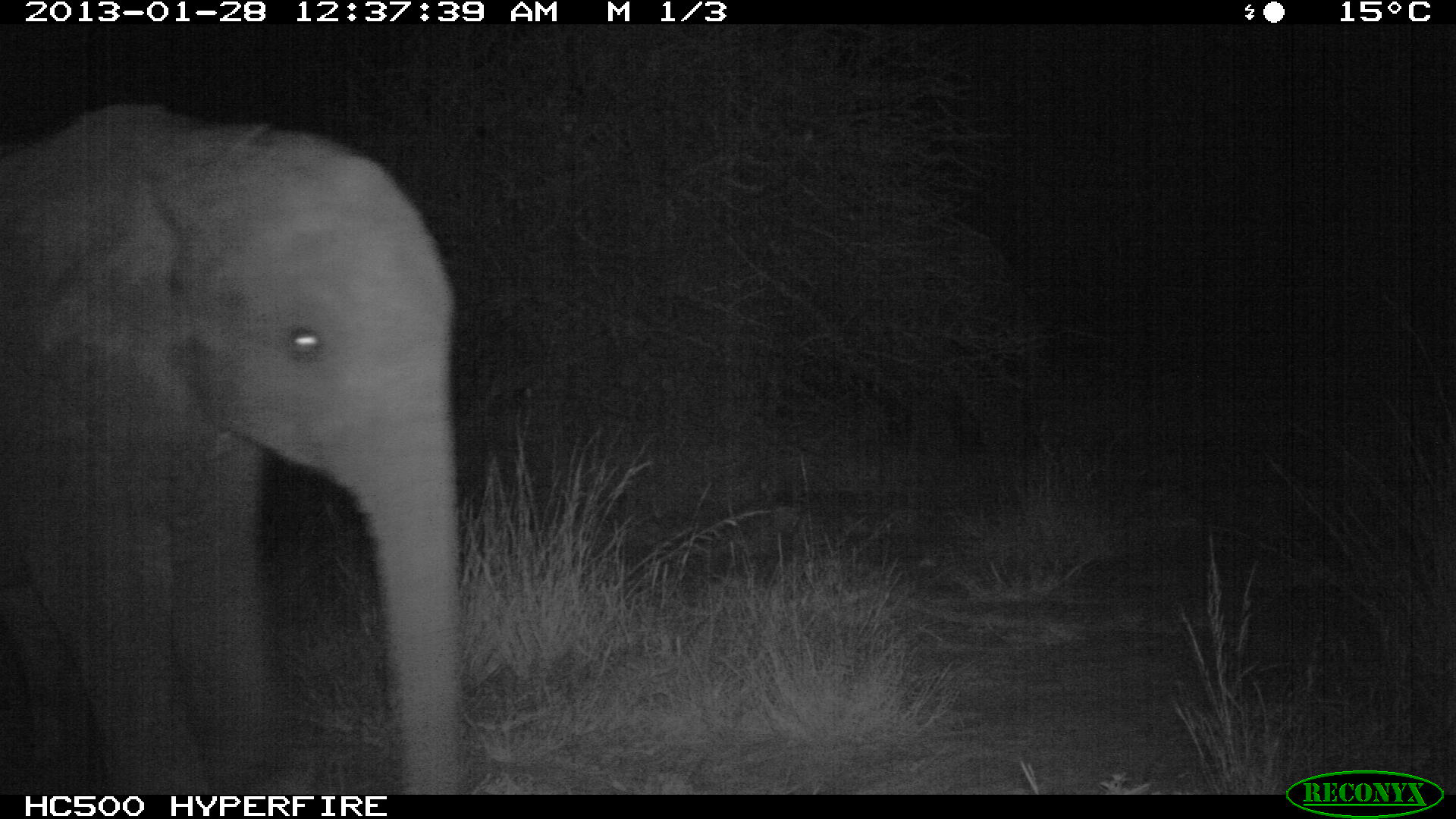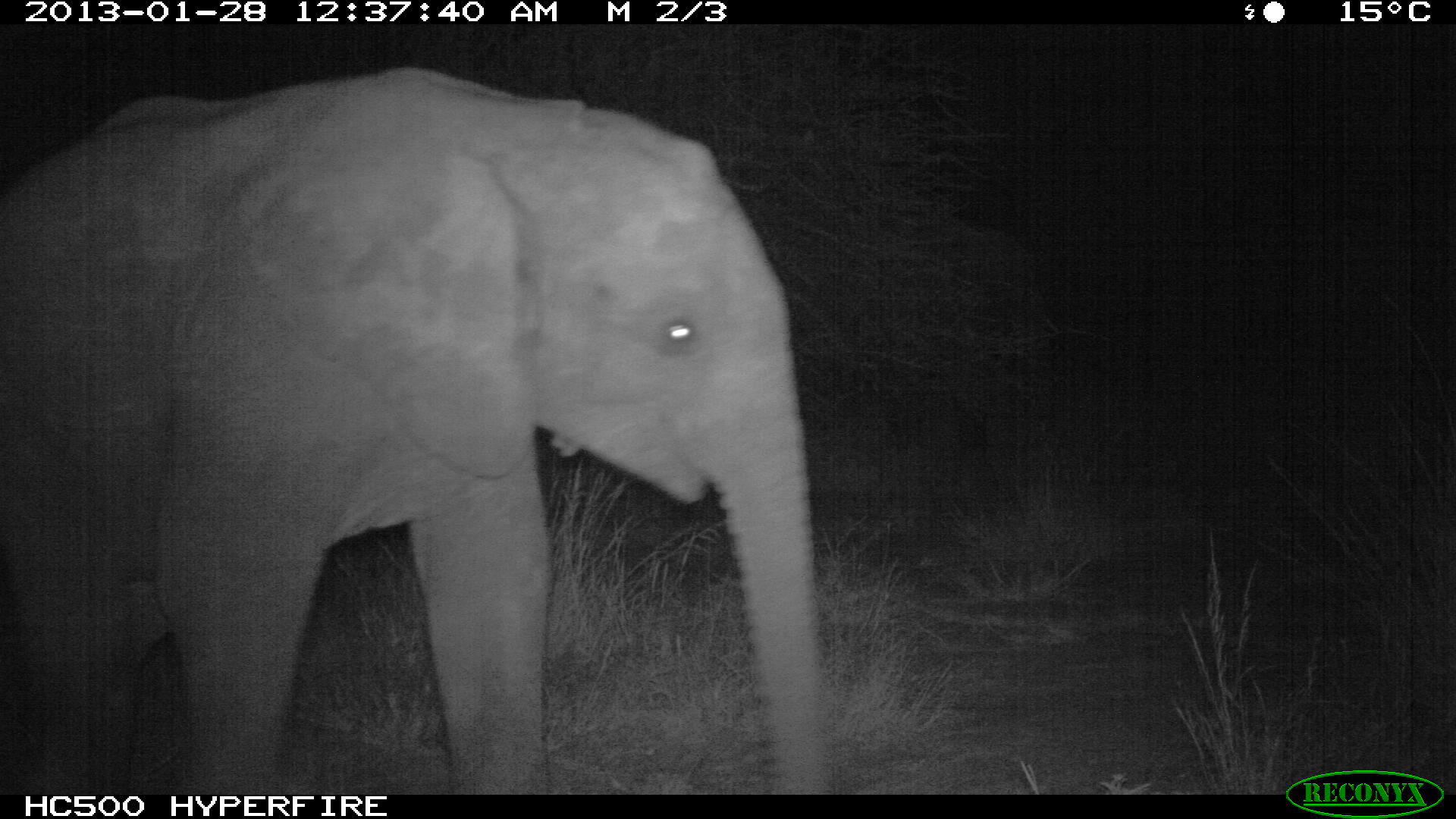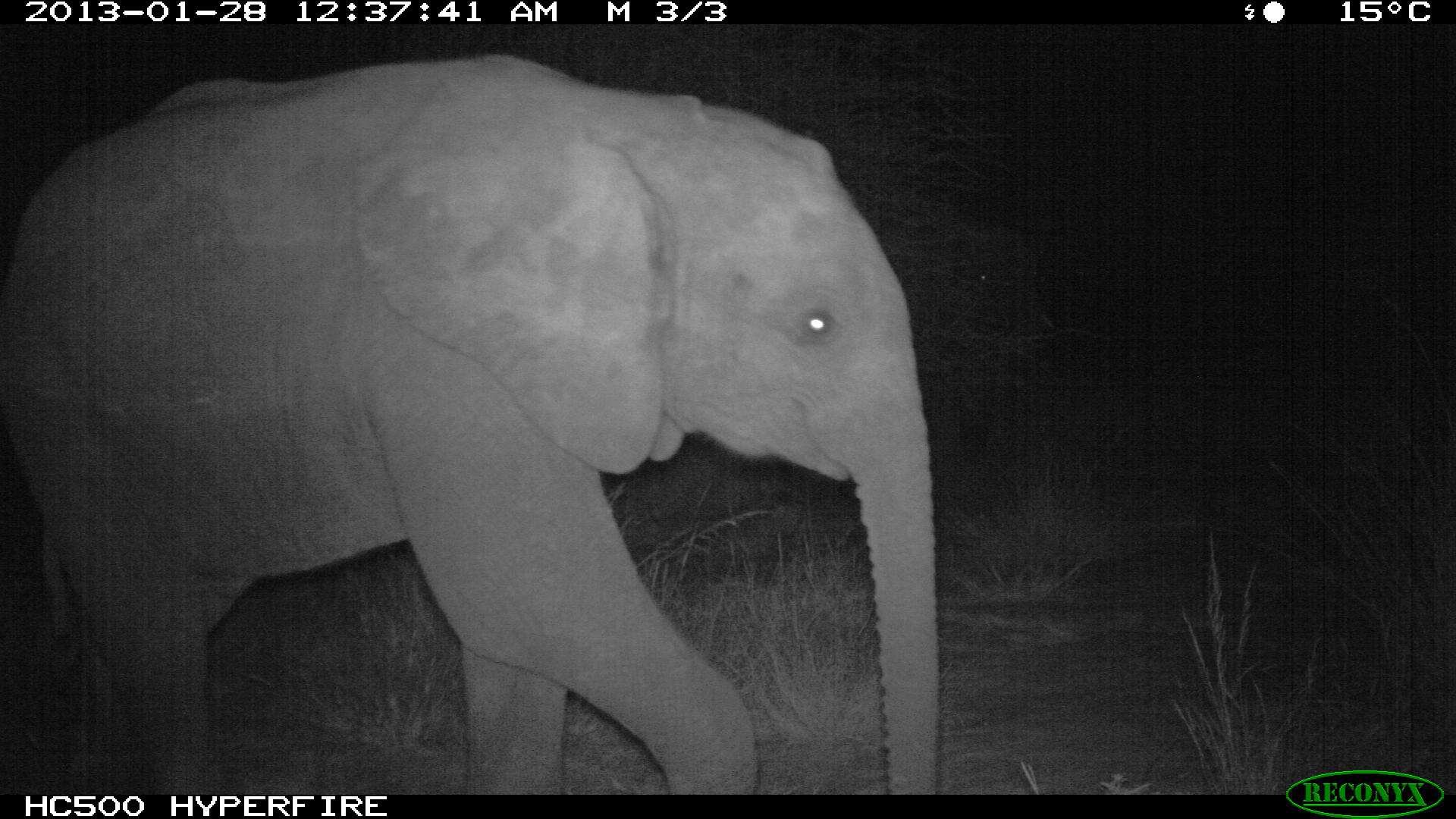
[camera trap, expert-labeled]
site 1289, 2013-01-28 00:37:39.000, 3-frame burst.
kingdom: Animalia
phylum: Chordata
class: Mammalia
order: Proboscidea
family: Elephantidae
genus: Loxodonta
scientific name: Loxodonta africana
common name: african bush elephant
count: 1